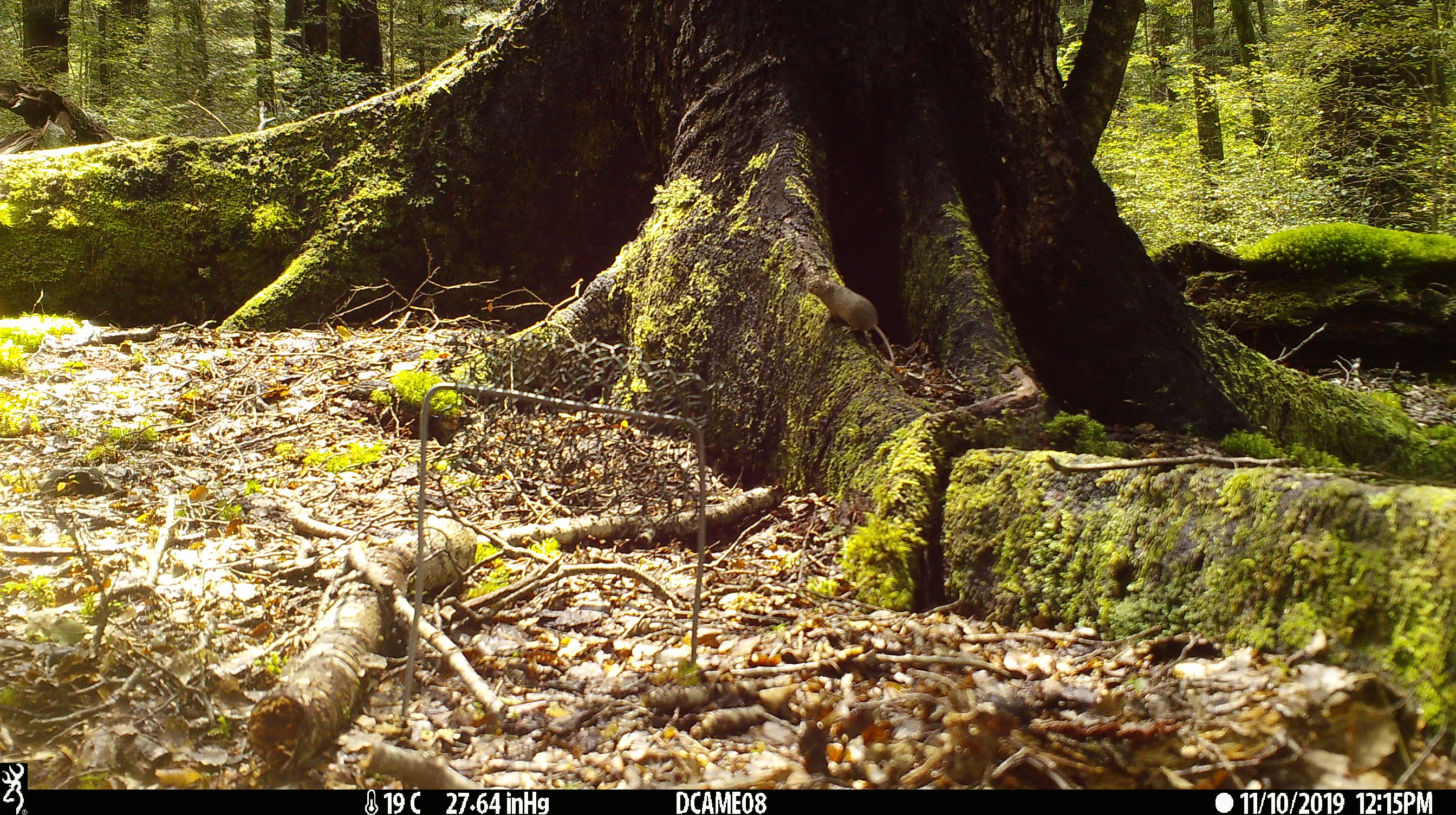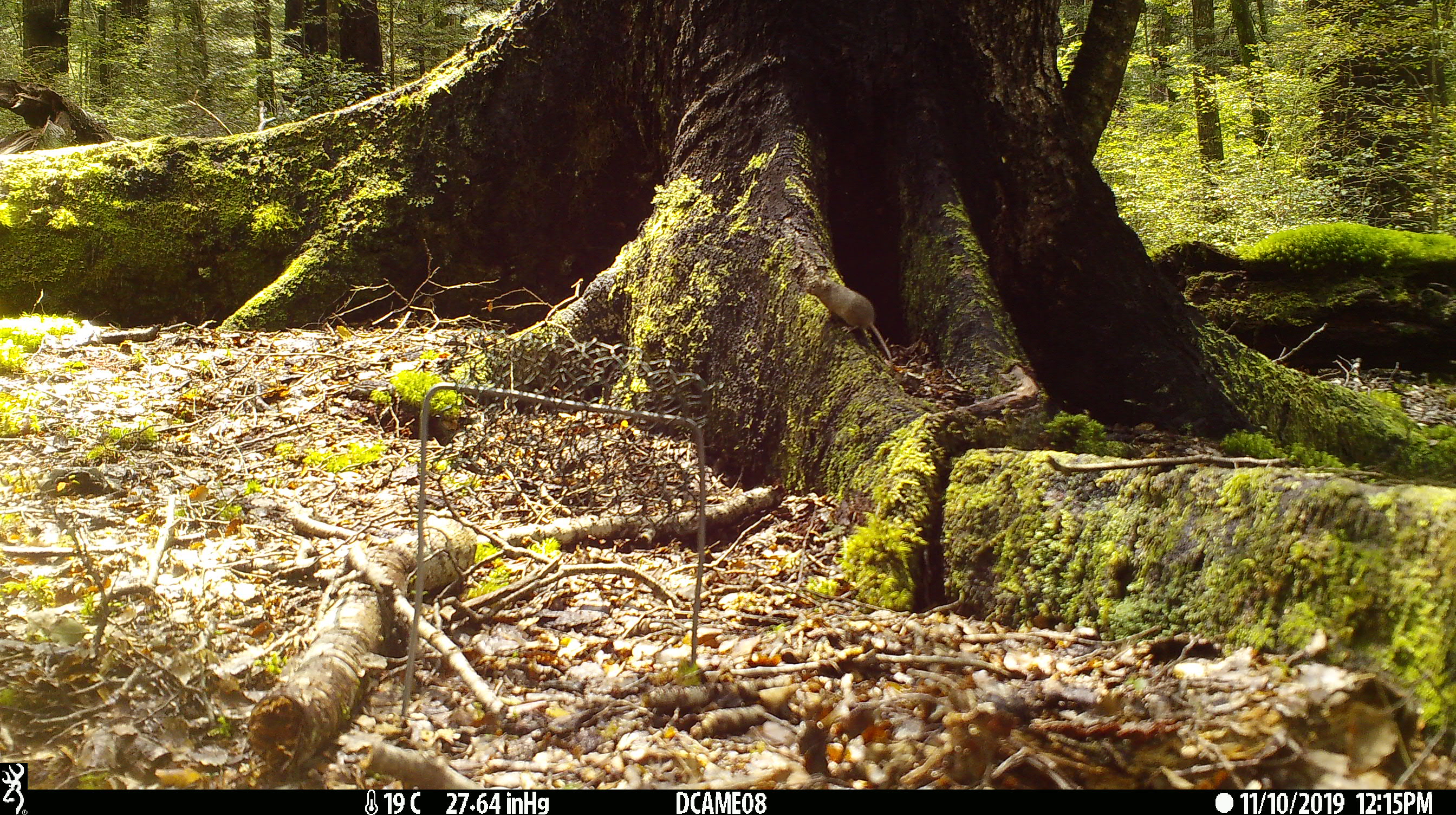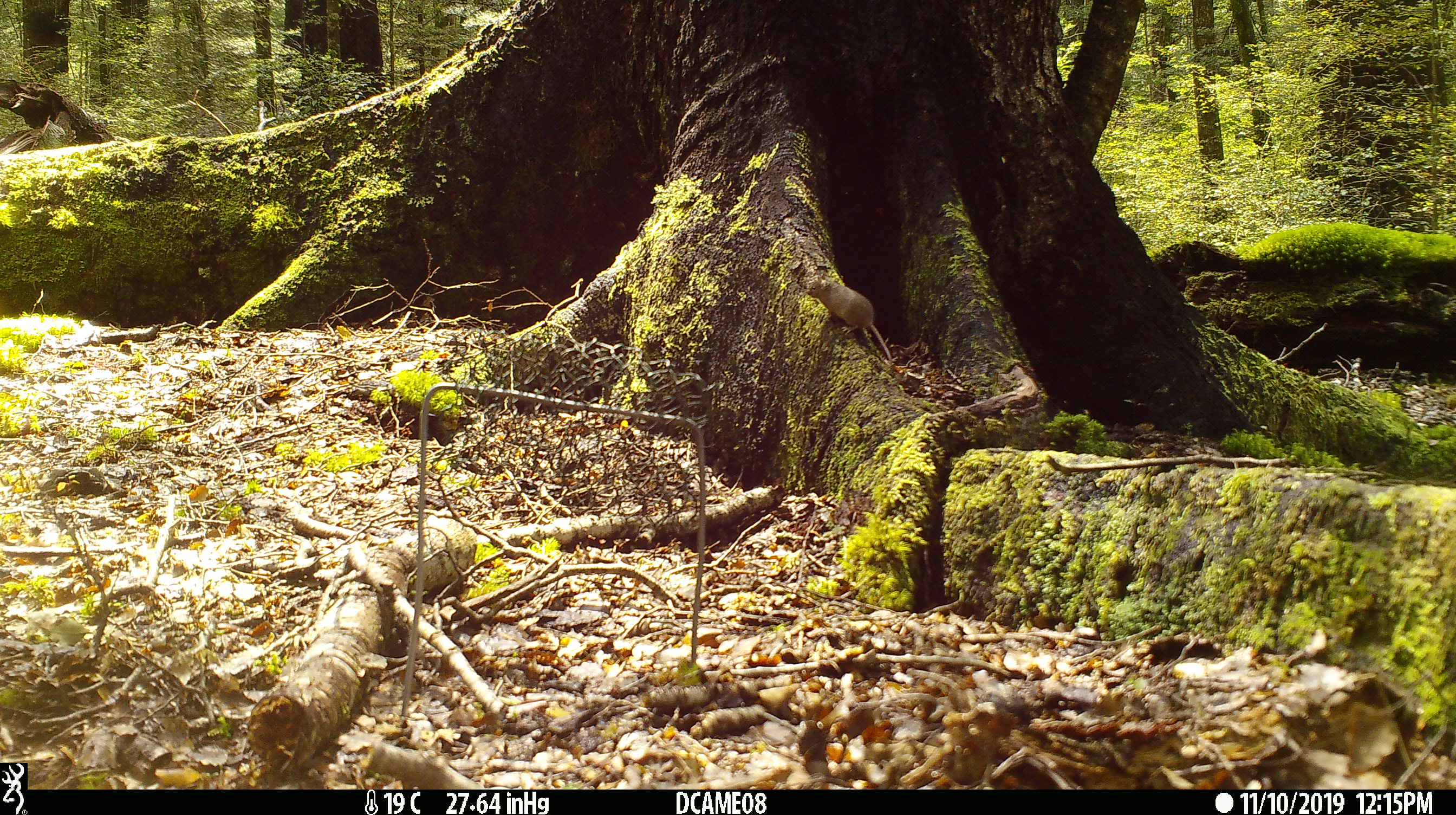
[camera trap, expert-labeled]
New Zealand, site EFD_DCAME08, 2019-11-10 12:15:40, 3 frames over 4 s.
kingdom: Animalia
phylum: Chordata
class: Mammalia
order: Rodentia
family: Muridae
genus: Mus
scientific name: Mus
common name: mouse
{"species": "mouse (Mus)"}